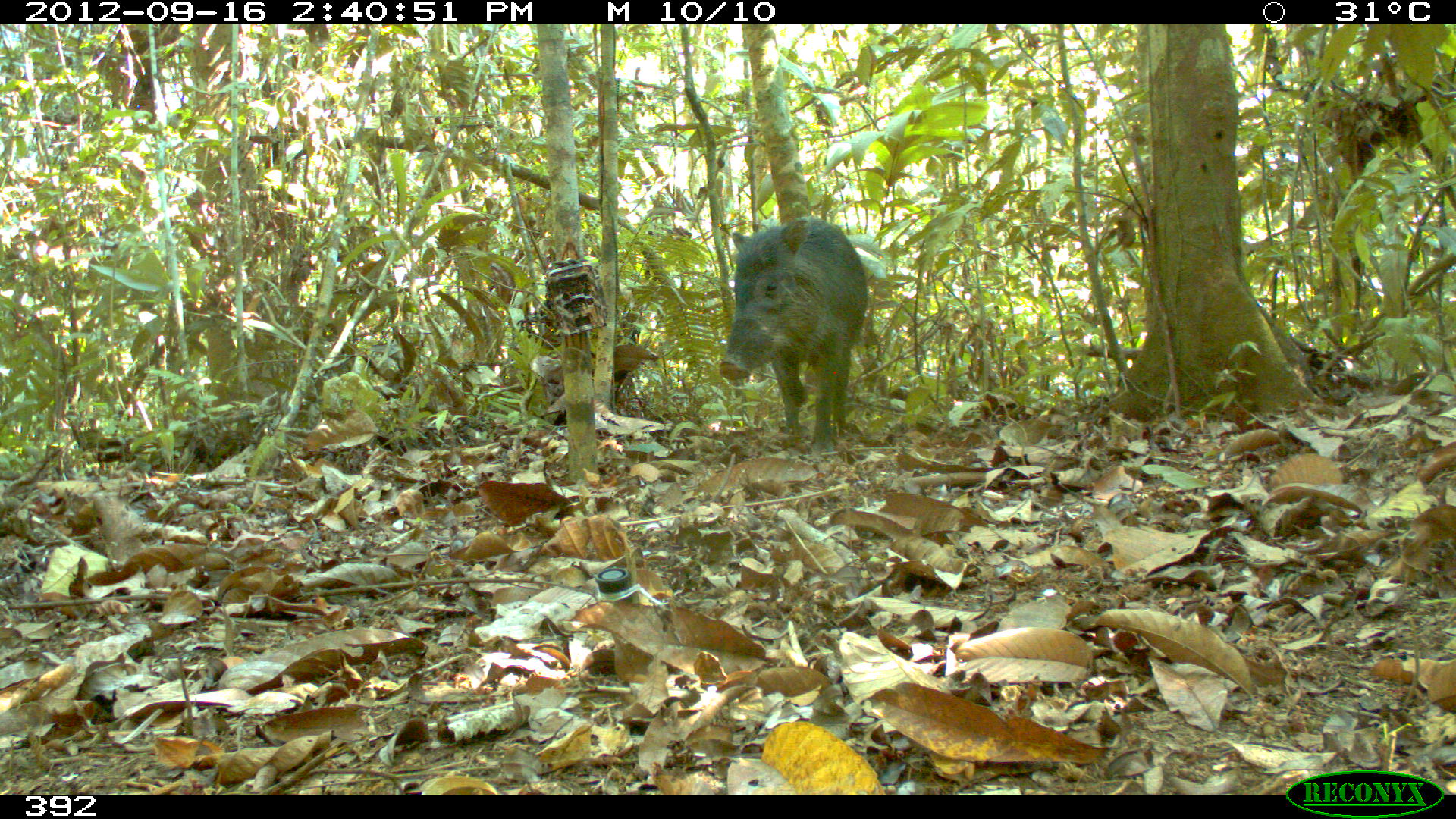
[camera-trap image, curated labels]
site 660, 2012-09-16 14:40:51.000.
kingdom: Animalia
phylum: Chordata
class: Mammalia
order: Artiodactyla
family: Tayassuidae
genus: Tayassu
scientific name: Tayassu pecari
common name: white-lipped peccary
Tayassu pecari (white-lipped peccary).